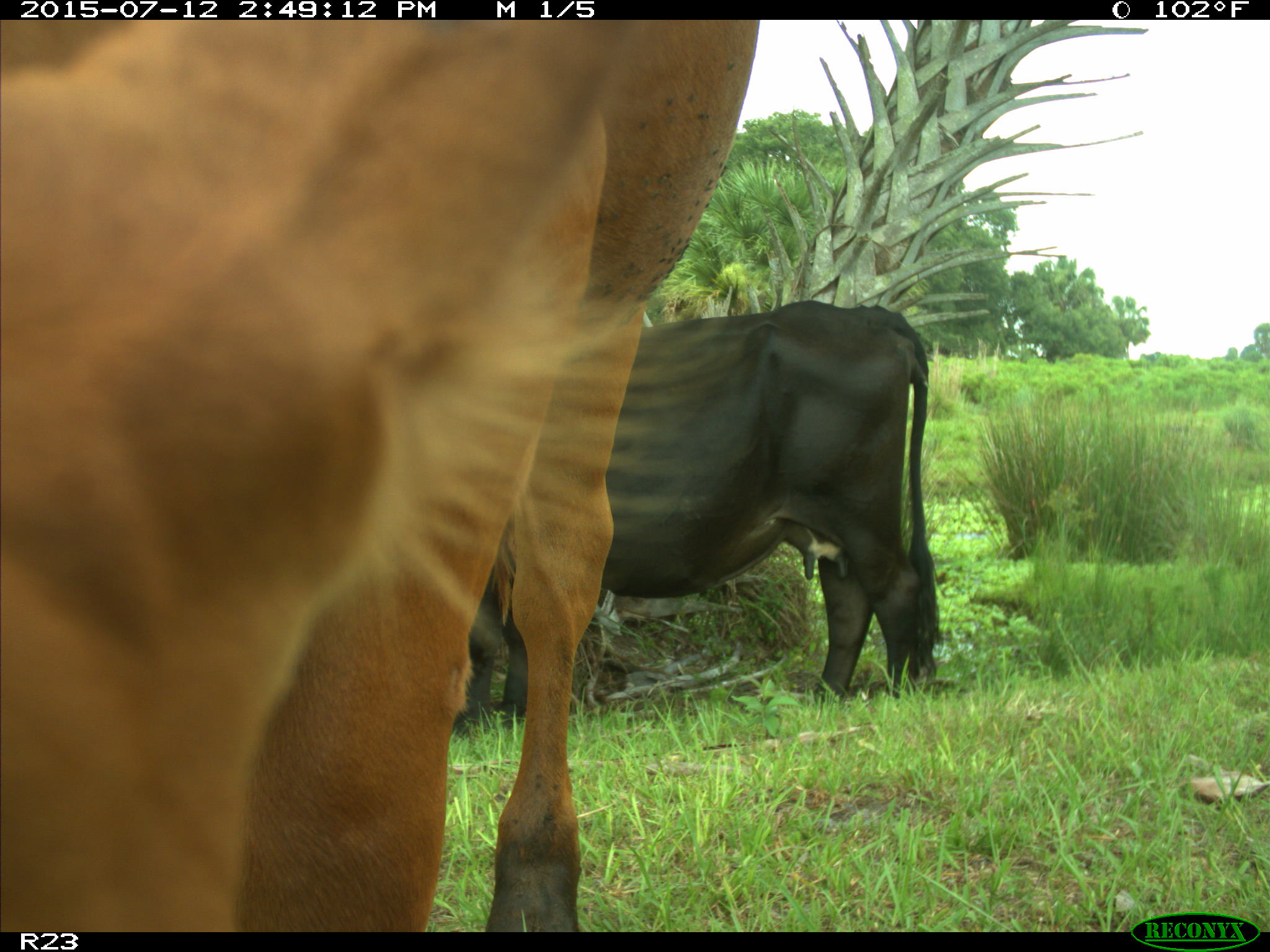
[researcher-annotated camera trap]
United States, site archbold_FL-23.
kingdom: Animalia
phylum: Chordata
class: Mammalia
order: Artiodactyla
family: Bovidae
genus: Bos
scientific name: Bos taurus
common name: domestic cow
Bos taurus (domestic cow).